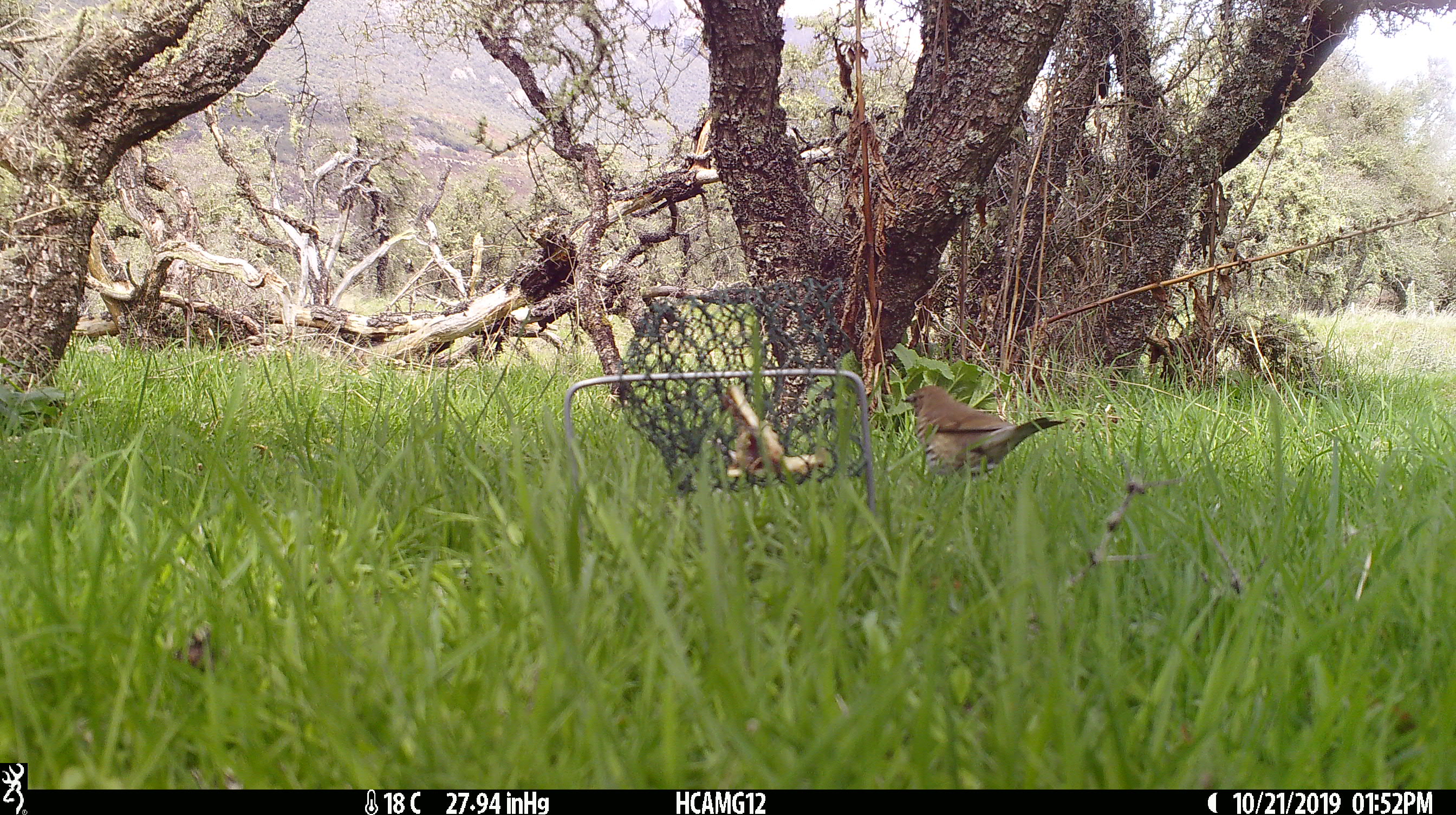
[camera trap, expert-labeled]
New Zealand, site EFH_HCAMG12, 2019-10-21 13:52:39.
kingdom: Animalia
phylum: Chordata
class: Aves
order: Passeriformes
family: Turdidae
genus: Turdus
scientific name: Turdus philomelos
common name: song thrush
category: thrush